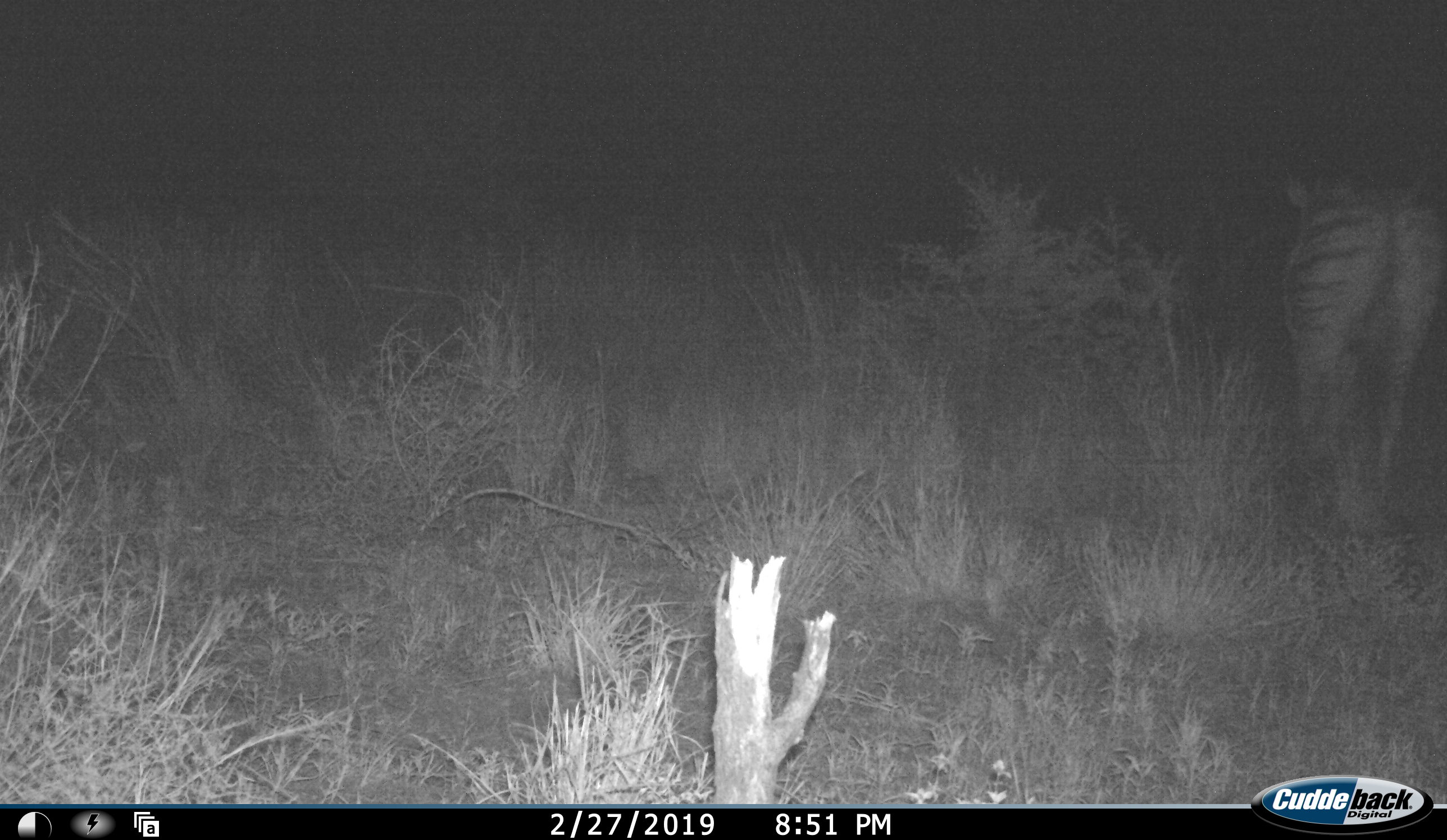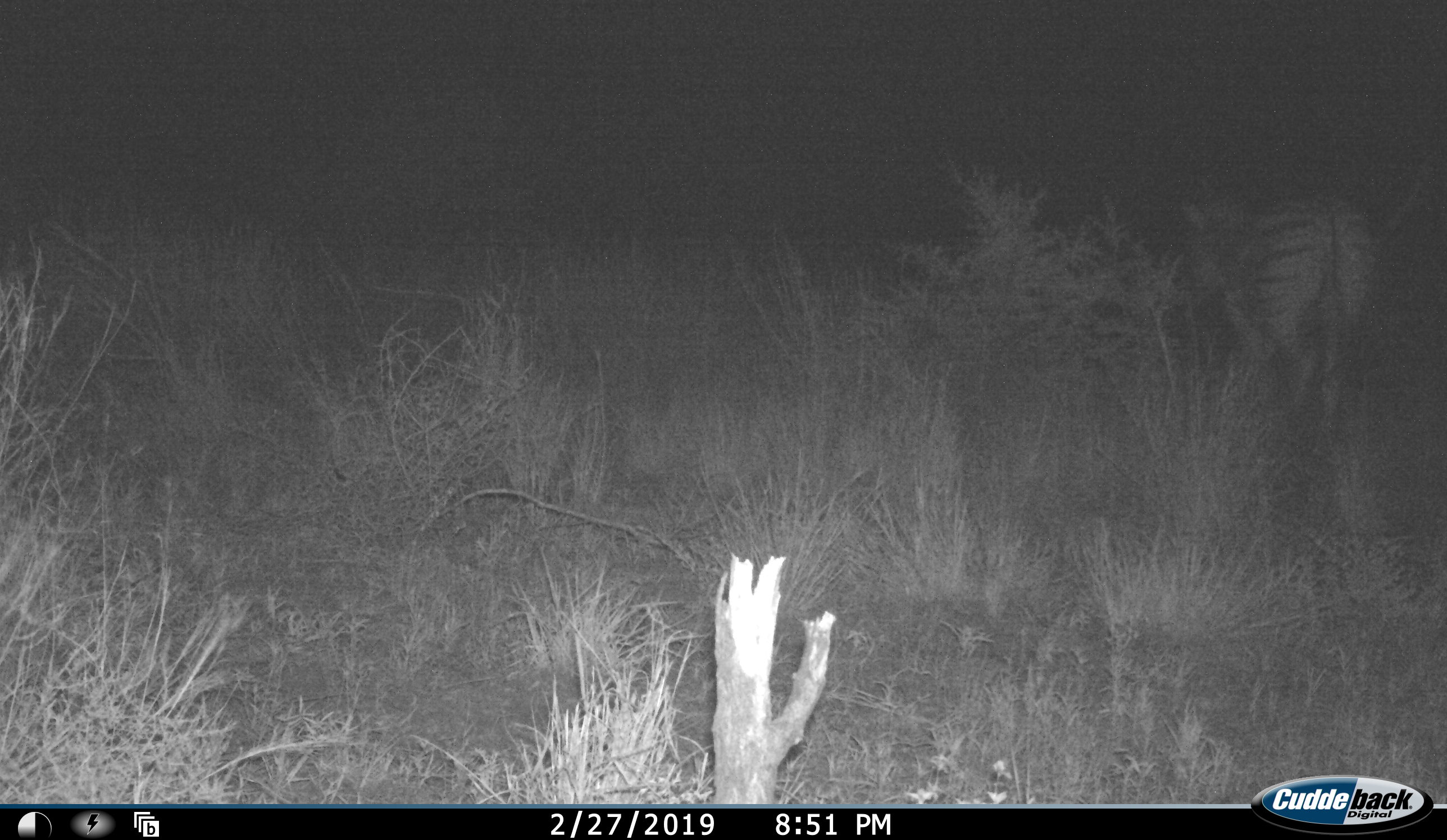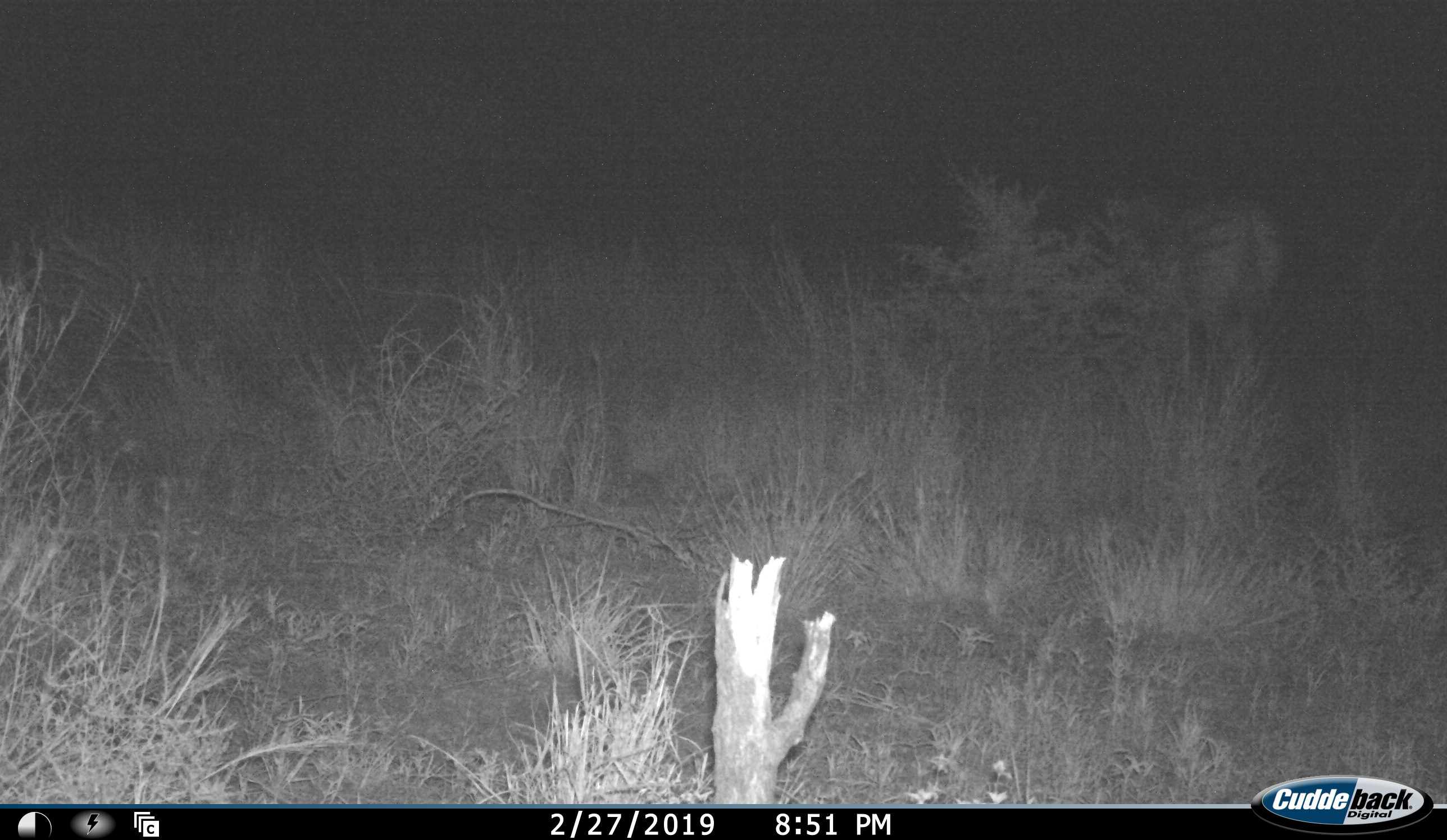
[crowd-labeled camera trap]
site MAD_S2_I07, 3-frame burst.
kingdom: Animalia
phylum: Chordata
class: Mammalia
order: Perissodactyla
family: Equidae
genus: Equus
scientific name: Equus quagga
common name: plains zebra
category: zebraplains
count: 1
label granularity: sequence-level